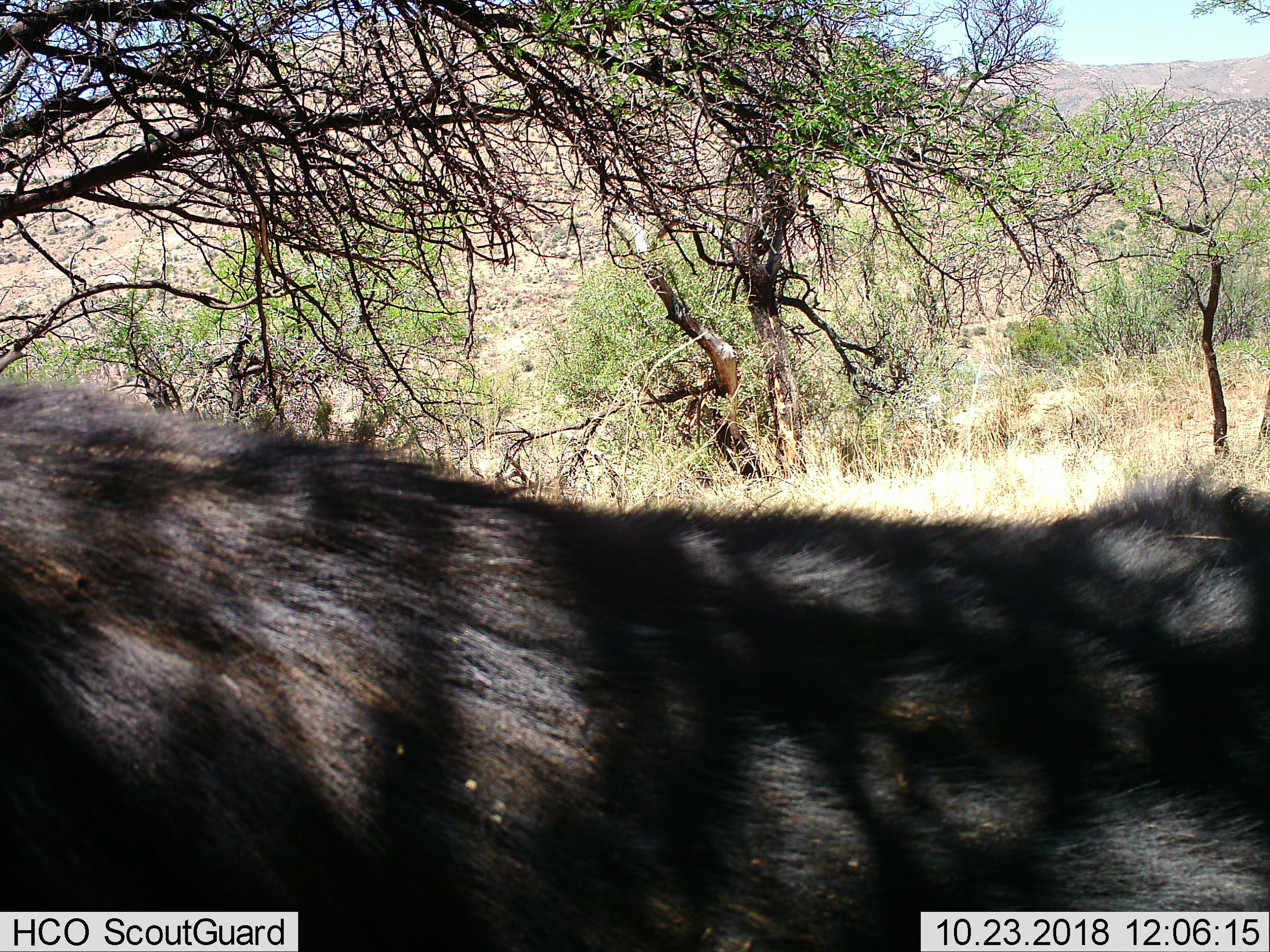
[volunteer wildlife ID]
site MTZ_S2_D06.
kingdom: Animalia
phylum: Chordata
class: Mammalia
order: Artiodactyla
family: Bovidae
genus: Syncerus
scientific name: Syncerus caffer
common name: african buffalo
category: buffalo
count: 1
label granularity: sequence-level